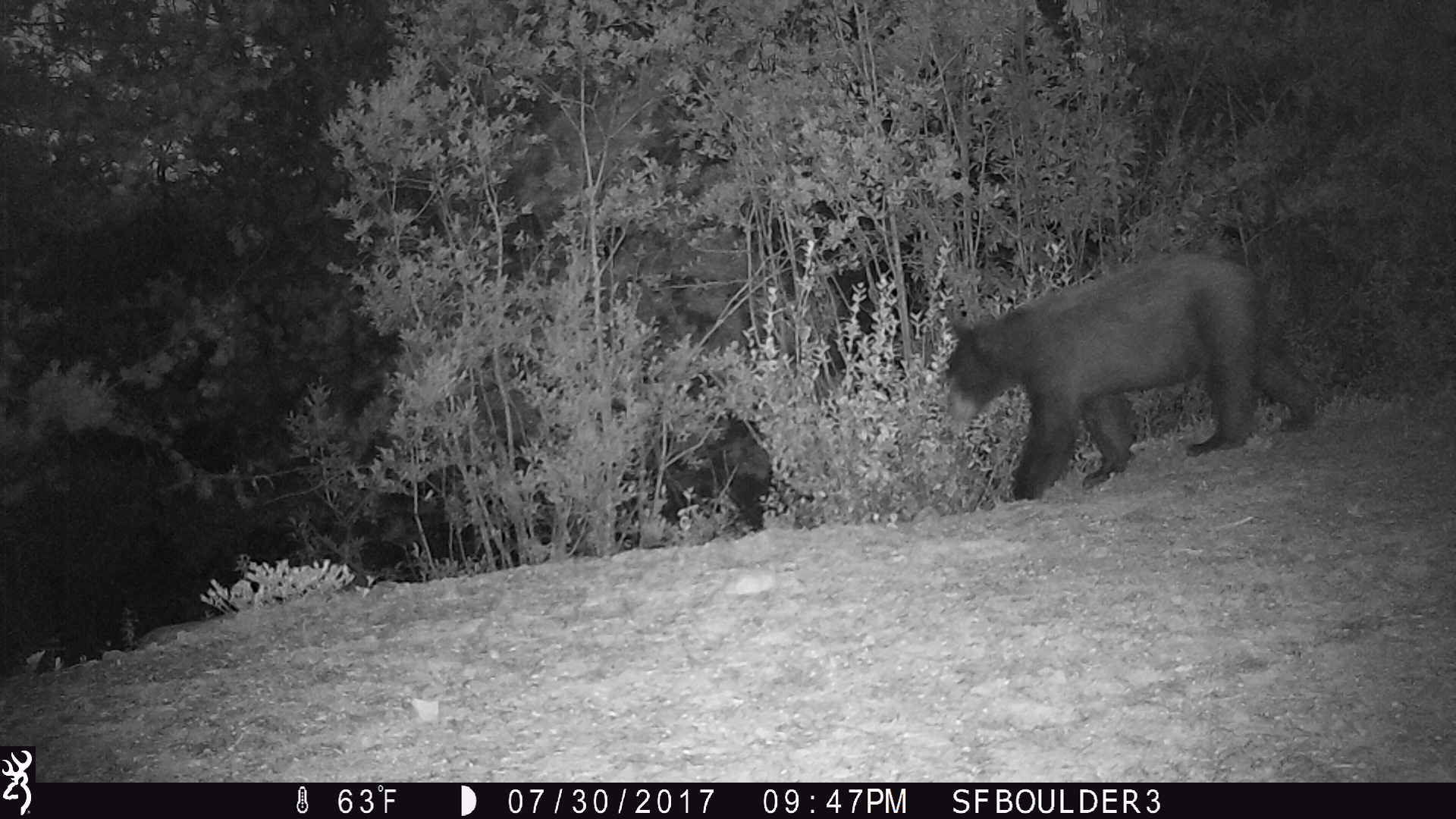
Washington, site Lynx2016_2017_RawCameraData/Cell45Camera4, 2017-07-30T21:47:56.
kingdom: Animalia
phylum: Chordata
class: Mammalia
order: Carnivora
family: Ursidae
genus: Ursus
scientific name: Ursus americanus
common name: american black bear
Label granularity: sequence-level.